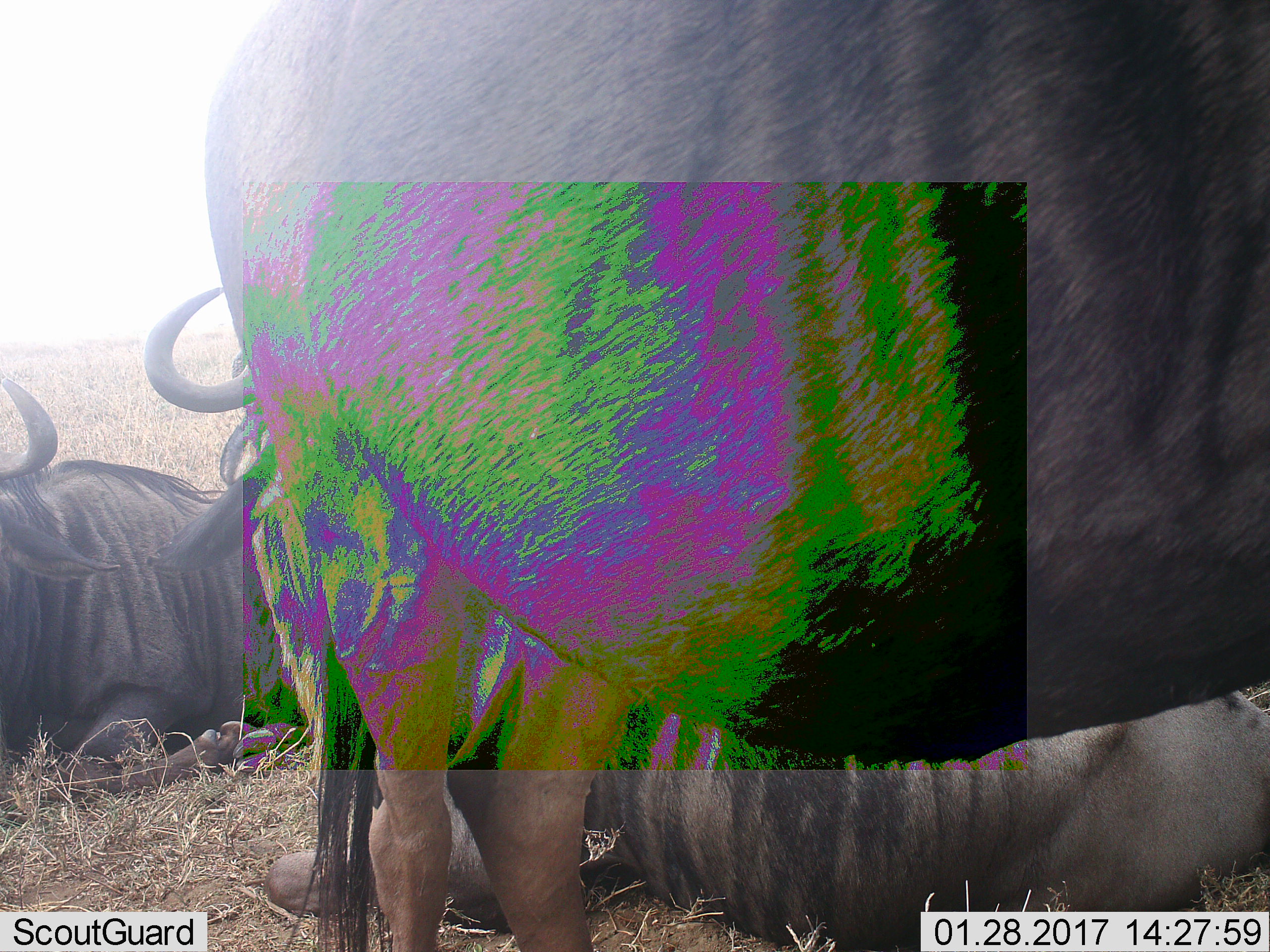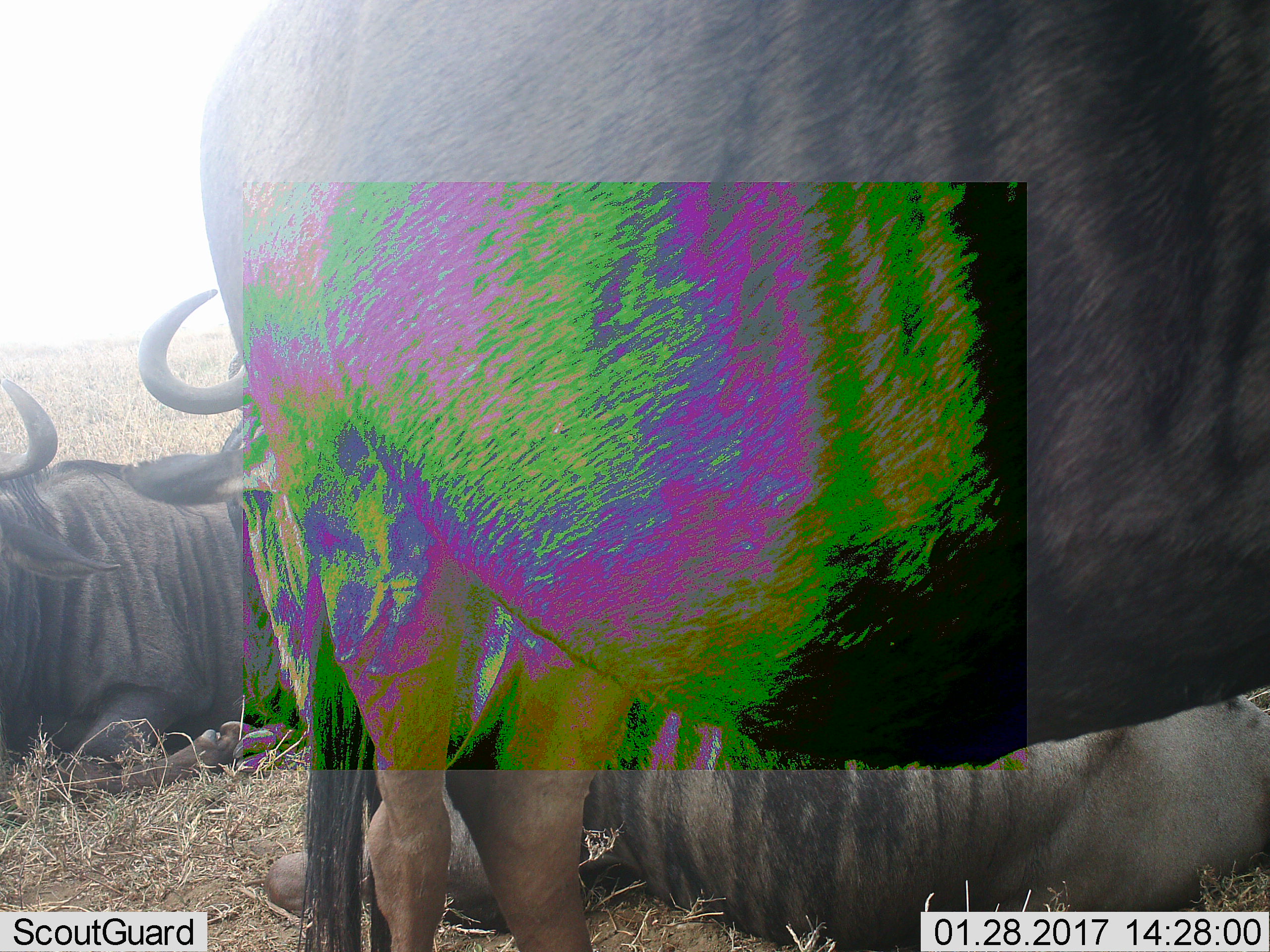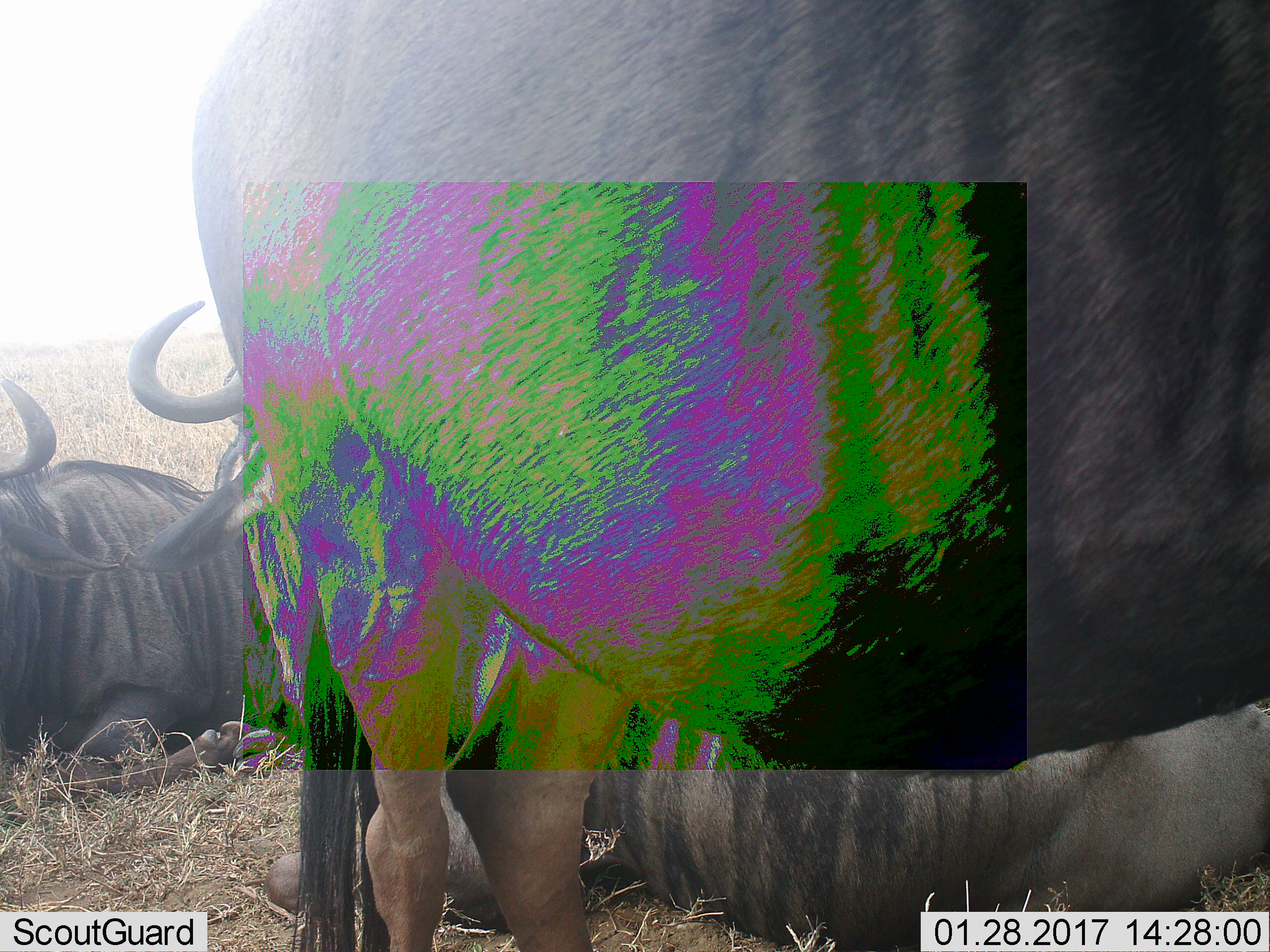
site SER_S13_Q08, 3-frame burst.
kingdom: Animalia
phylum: Chordata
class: Mammalia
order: Artiodactyla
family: Bovidae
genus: Connochaetes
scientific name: Connochaetes taurinus taurinus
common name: blue wildebeest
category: wildebeestblue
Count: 3.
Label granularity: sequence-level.